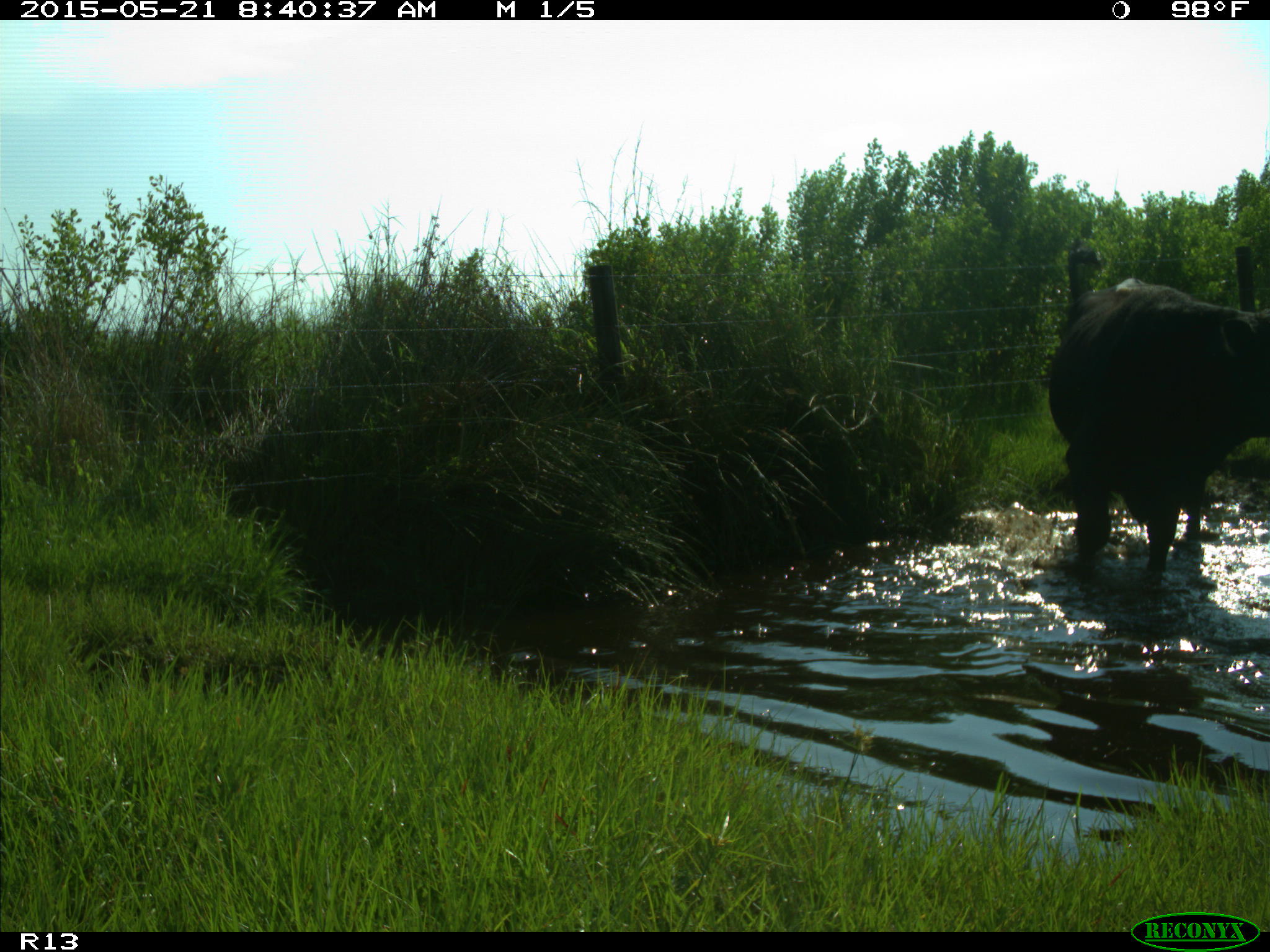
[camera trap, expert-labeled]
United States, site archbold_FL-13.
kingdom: Animalia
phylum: Chordata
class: Mammalia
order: Artiodactyla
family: Bovidae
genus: Bos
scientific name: Bos taurus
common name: domestic cow